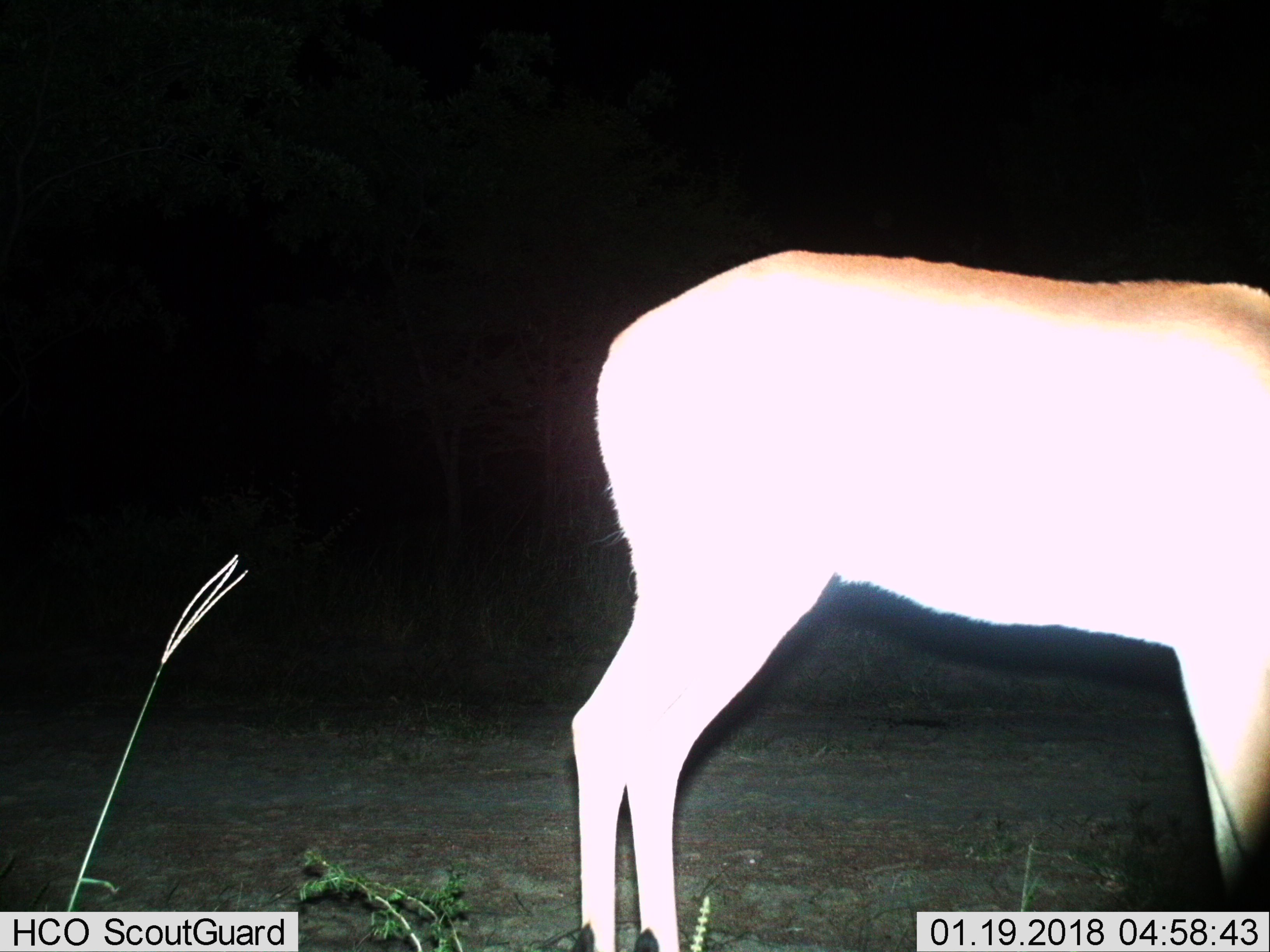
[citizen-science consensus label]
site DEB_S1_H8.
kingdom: Animalia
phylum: Chordata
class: Mammalia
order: Artiodactyla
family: Bovidae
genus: Aepyceros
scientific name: Aepyceros melampus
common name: impala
Impala (Aepyceros melampus), count 1. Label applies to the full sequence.